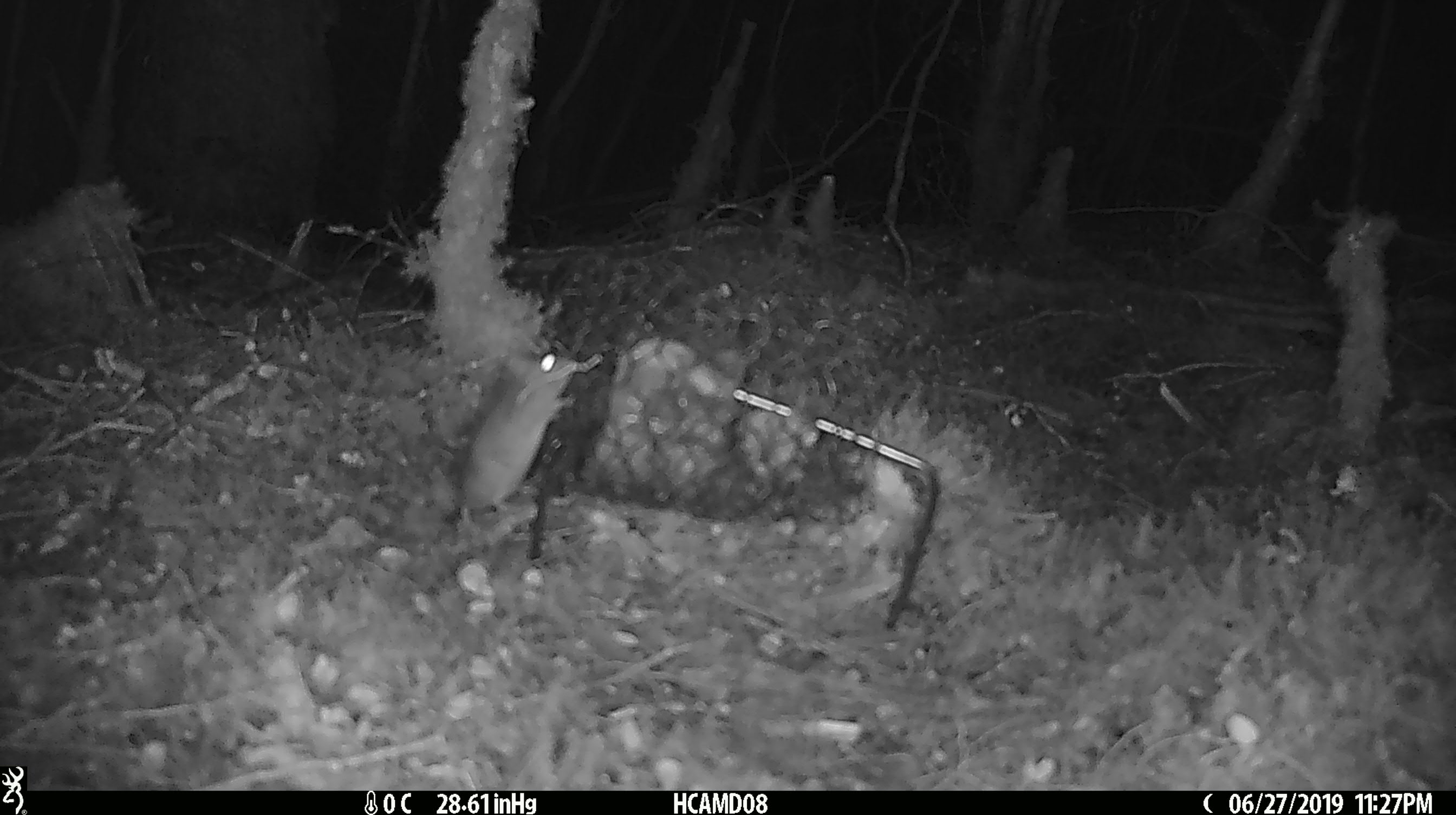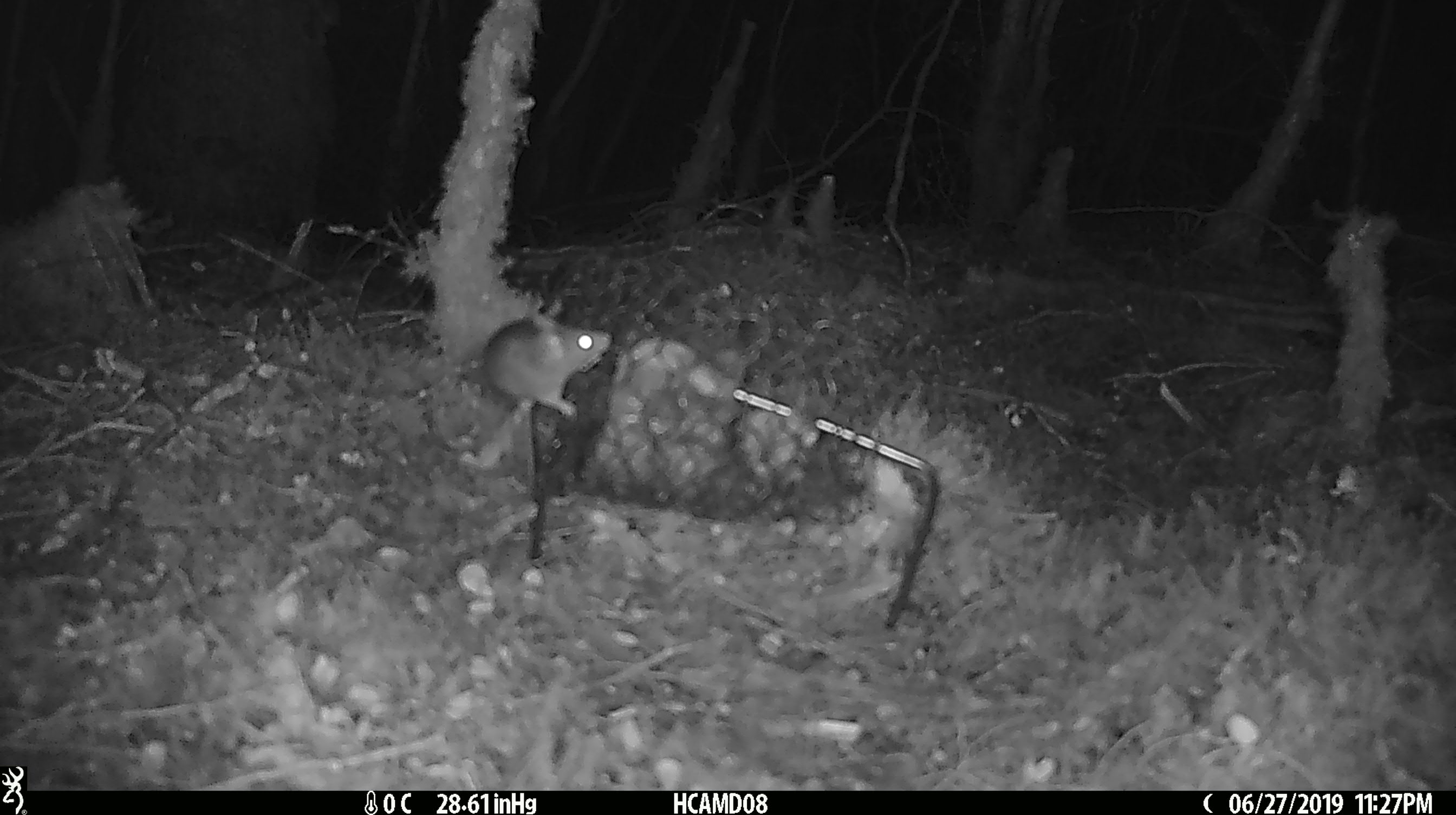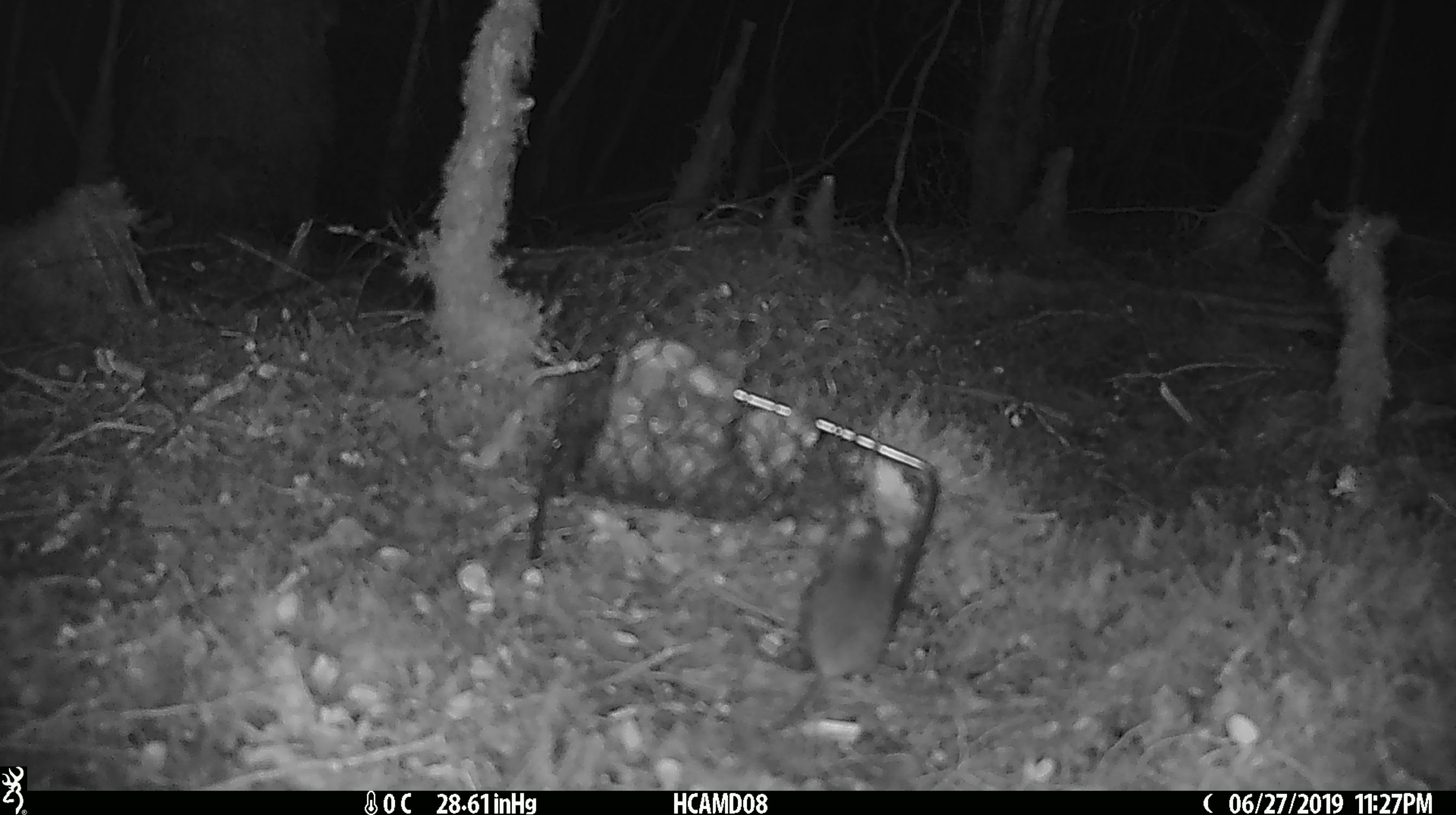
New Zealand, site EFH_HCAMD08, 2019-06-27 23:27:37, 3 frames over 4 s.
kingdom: Animalia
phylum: Chordata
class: Mammalia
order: Rodentia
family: Muridae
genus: Mus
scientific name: Mus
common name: mouse